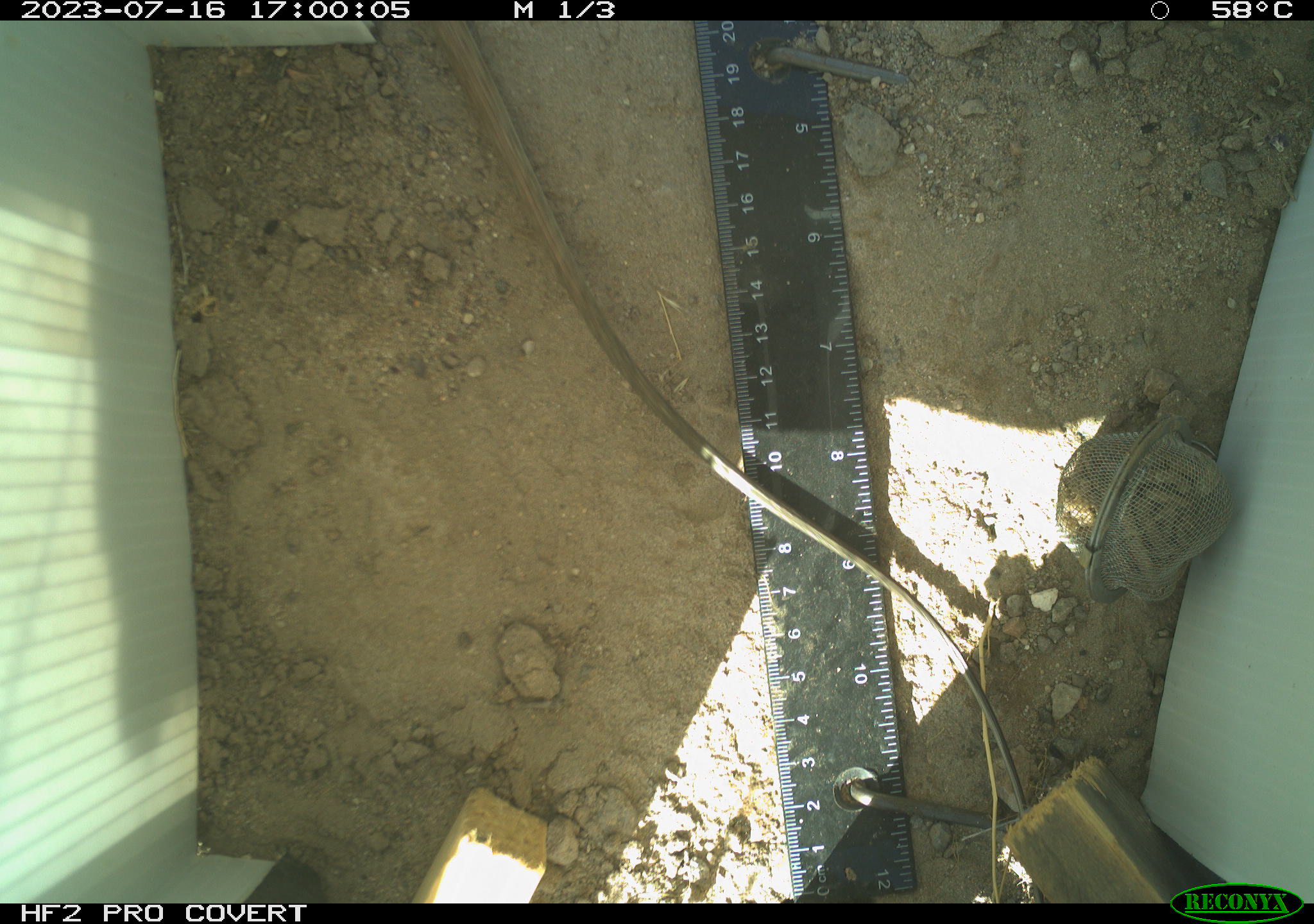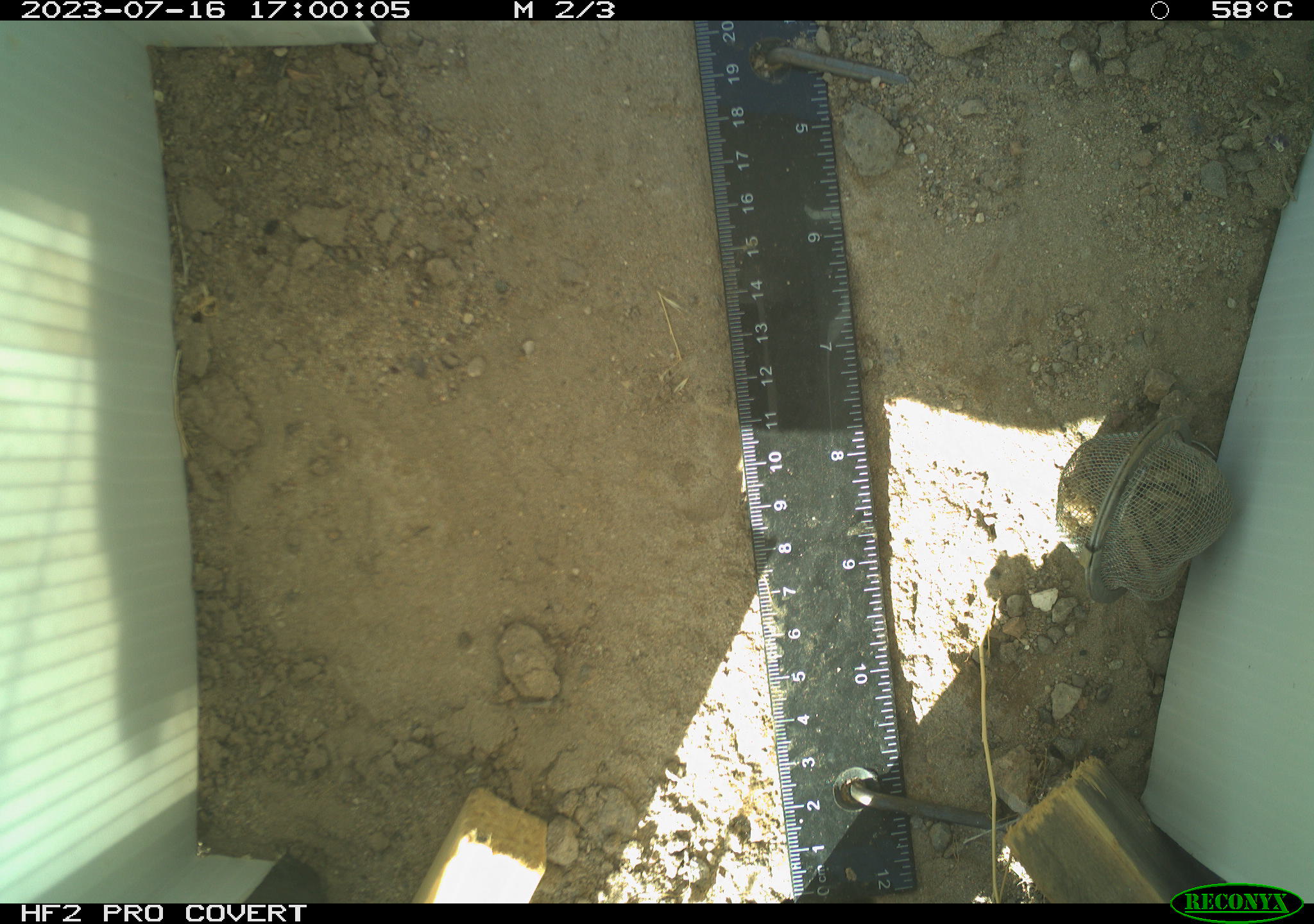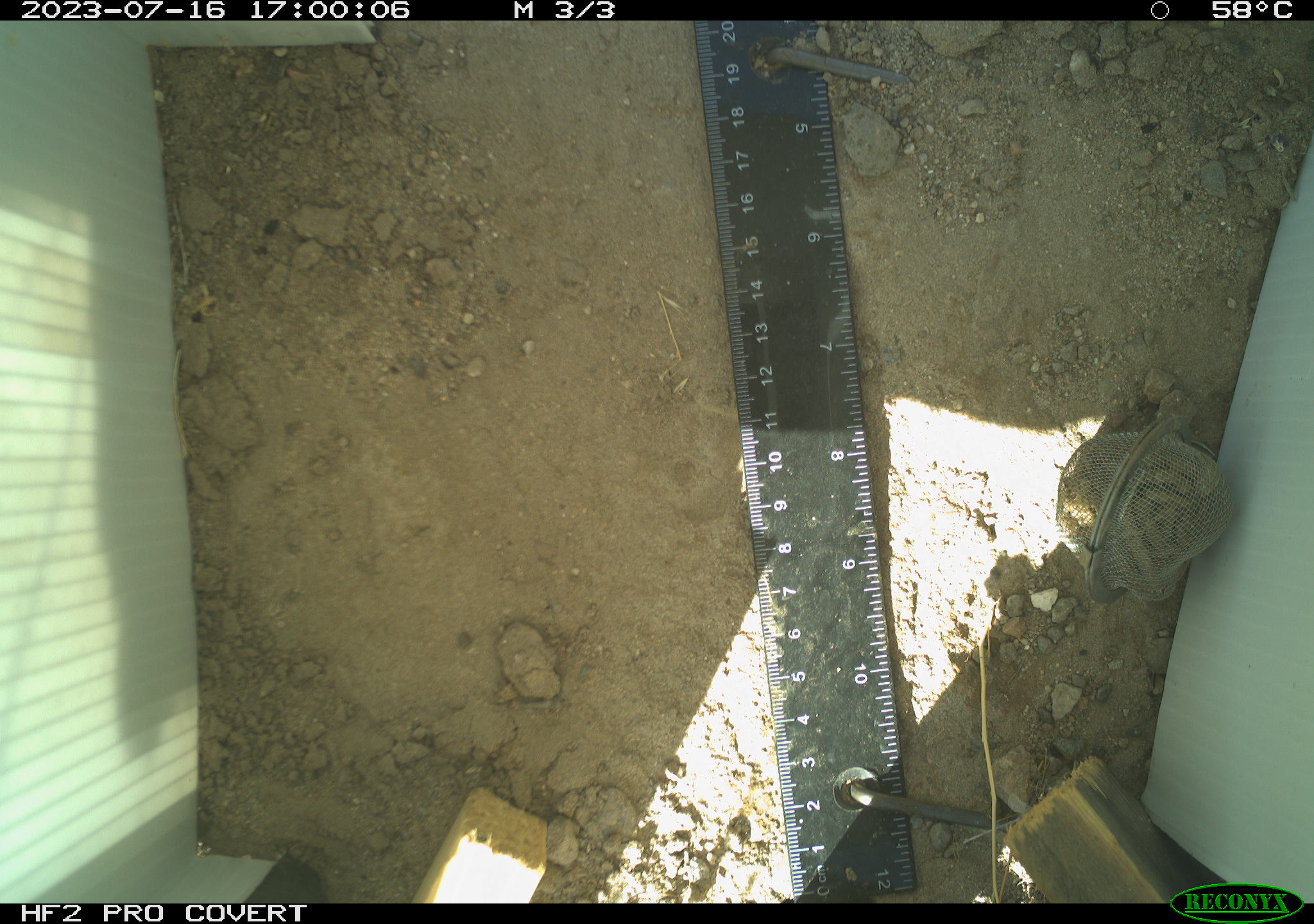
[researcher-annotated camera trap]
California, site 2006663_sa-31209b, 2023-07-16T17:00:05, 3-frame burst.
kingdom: Animalia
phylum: Chordata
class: Reptilia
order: Squamata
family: Teiidae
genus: Aspidoscelis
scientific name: Aspidoscelis tigris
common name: western whiptail